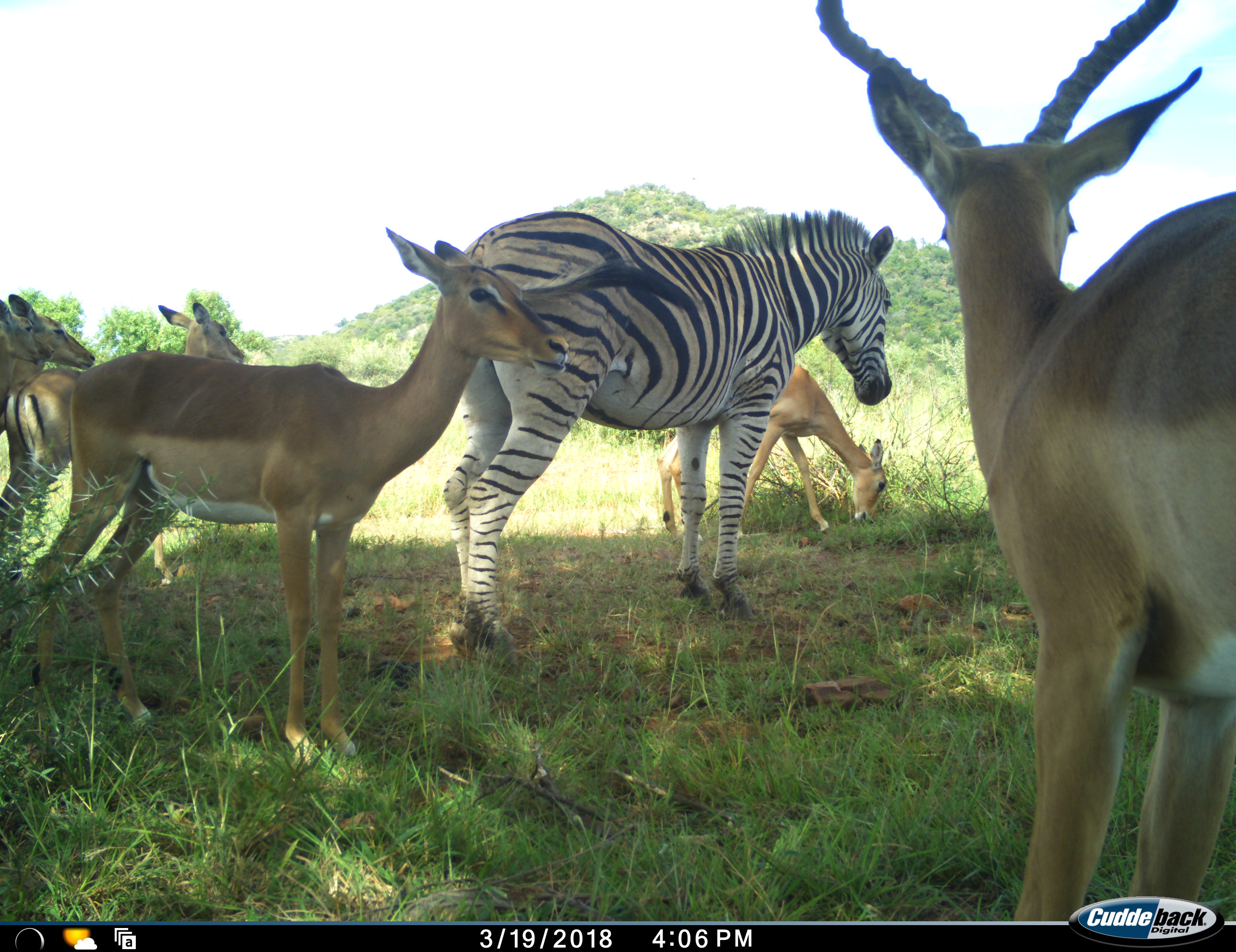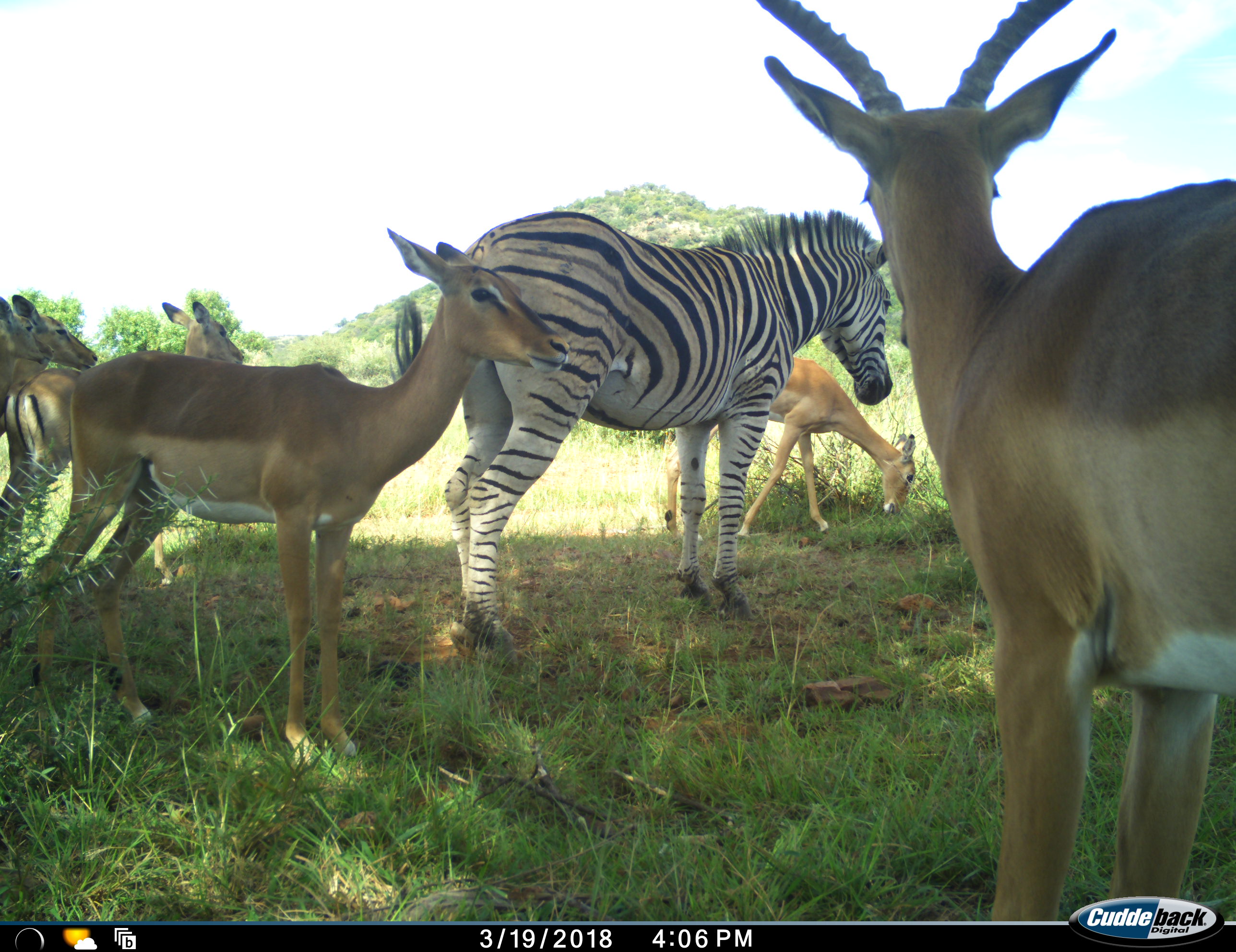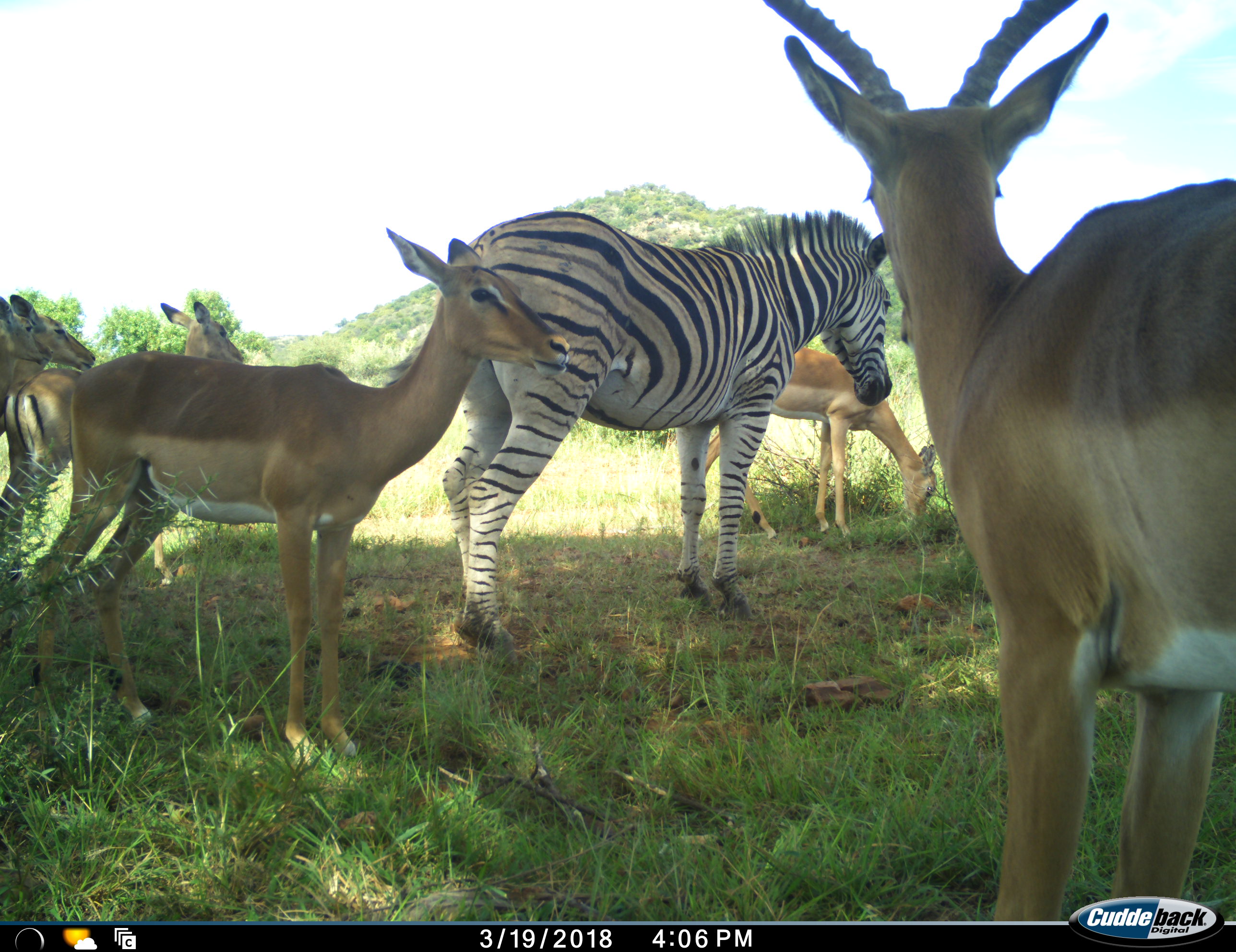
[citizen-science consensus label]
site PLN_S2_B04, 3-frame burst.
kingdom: Animalia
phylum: Chordata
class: Mammalia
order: Artiodactyla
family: Bovidae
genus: Aepyceros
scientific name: Aepyceros melampus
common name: impala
Impala (Aepyceros melampus), count 6. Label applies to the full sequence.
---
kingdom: Animalia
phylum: Chordata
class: Mammalia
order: Perissodactyla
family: Equidae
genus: Equus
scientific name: Equus quagga burchellii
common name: burchell's zebra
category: zebraburchells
Zebraburchells (burchell's zebra) (Equus quagga burchellii), count 1. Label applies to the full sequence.